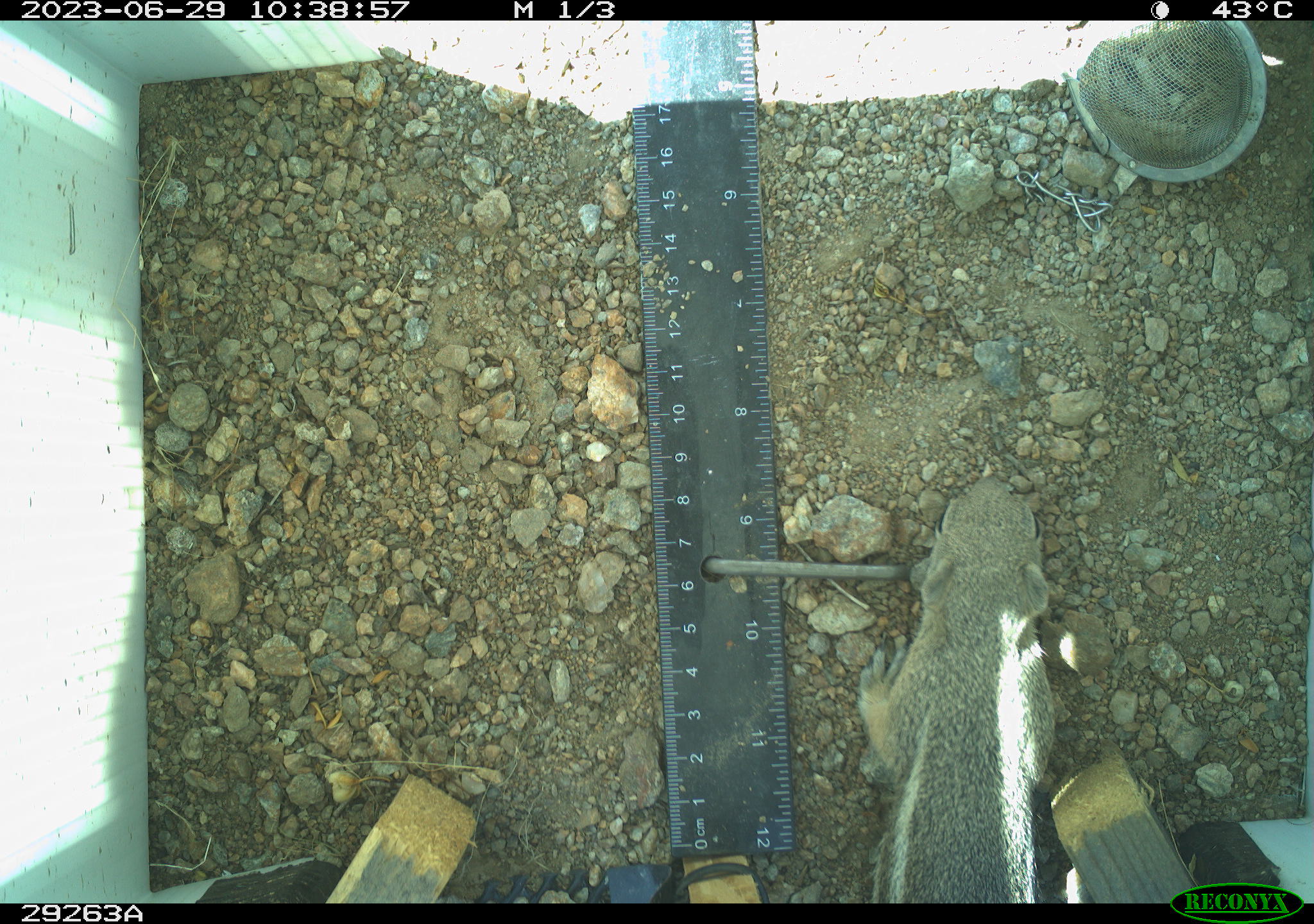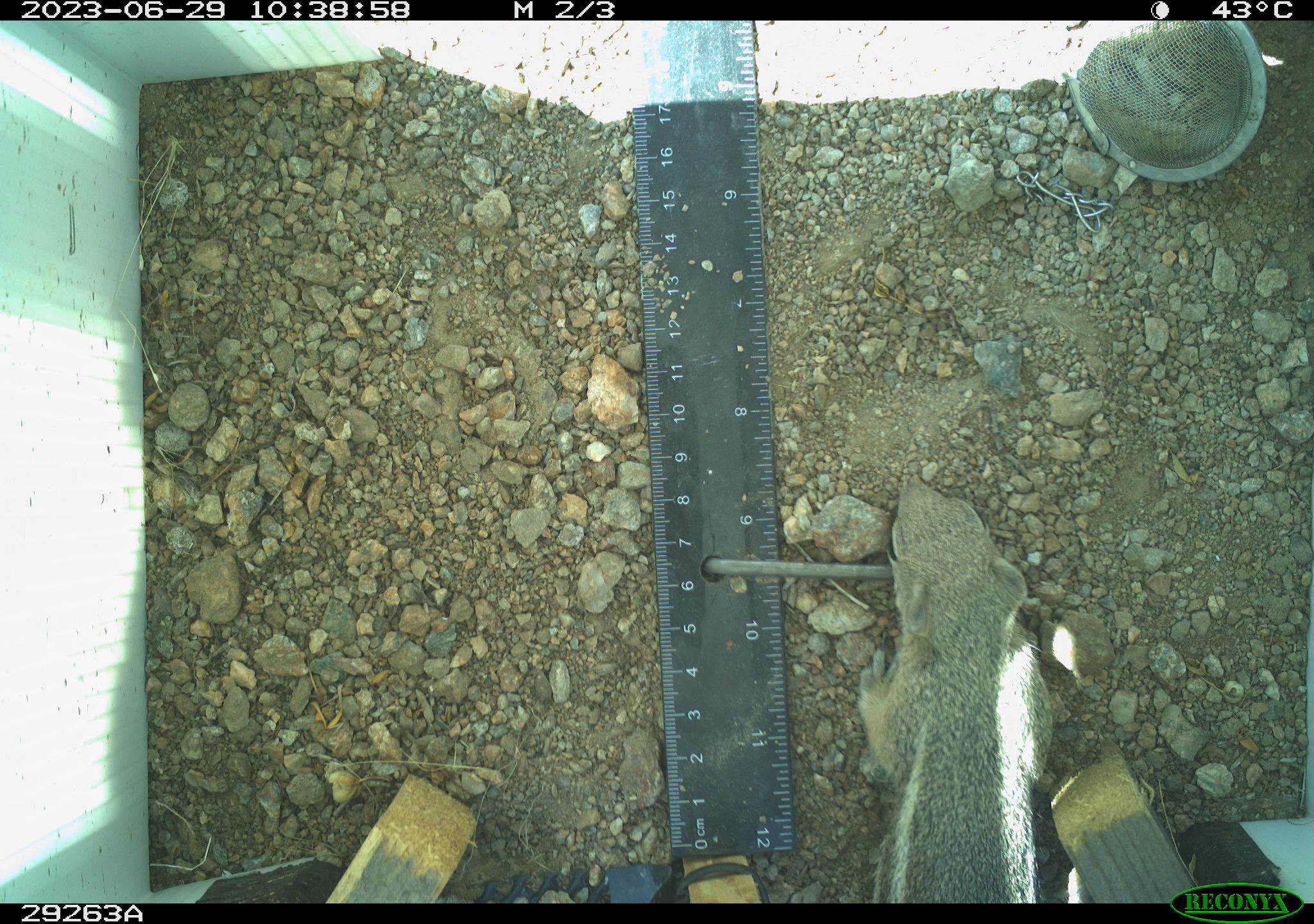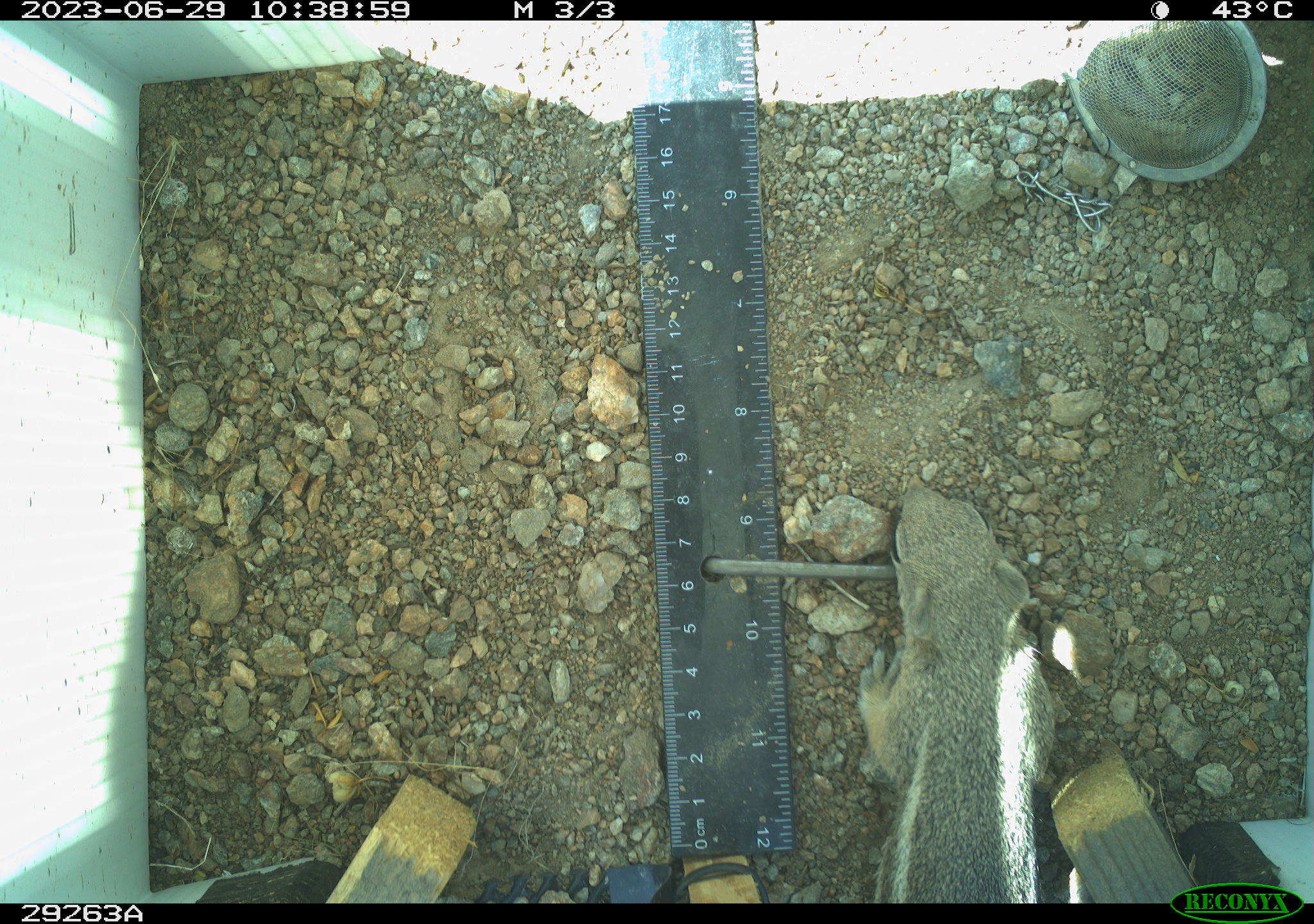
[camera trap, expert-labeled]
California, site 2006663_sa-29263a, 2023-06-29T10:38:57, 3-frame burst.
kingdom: Animalia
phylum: Chordata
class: Mammalia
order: Rodentia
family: Sciuridae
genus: Ammospermophilus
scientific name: Ammospermophilus leucurus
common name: white-tailed antelope squirrel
White-tailed antelope squirrel (Ammospermophilus leucurus).